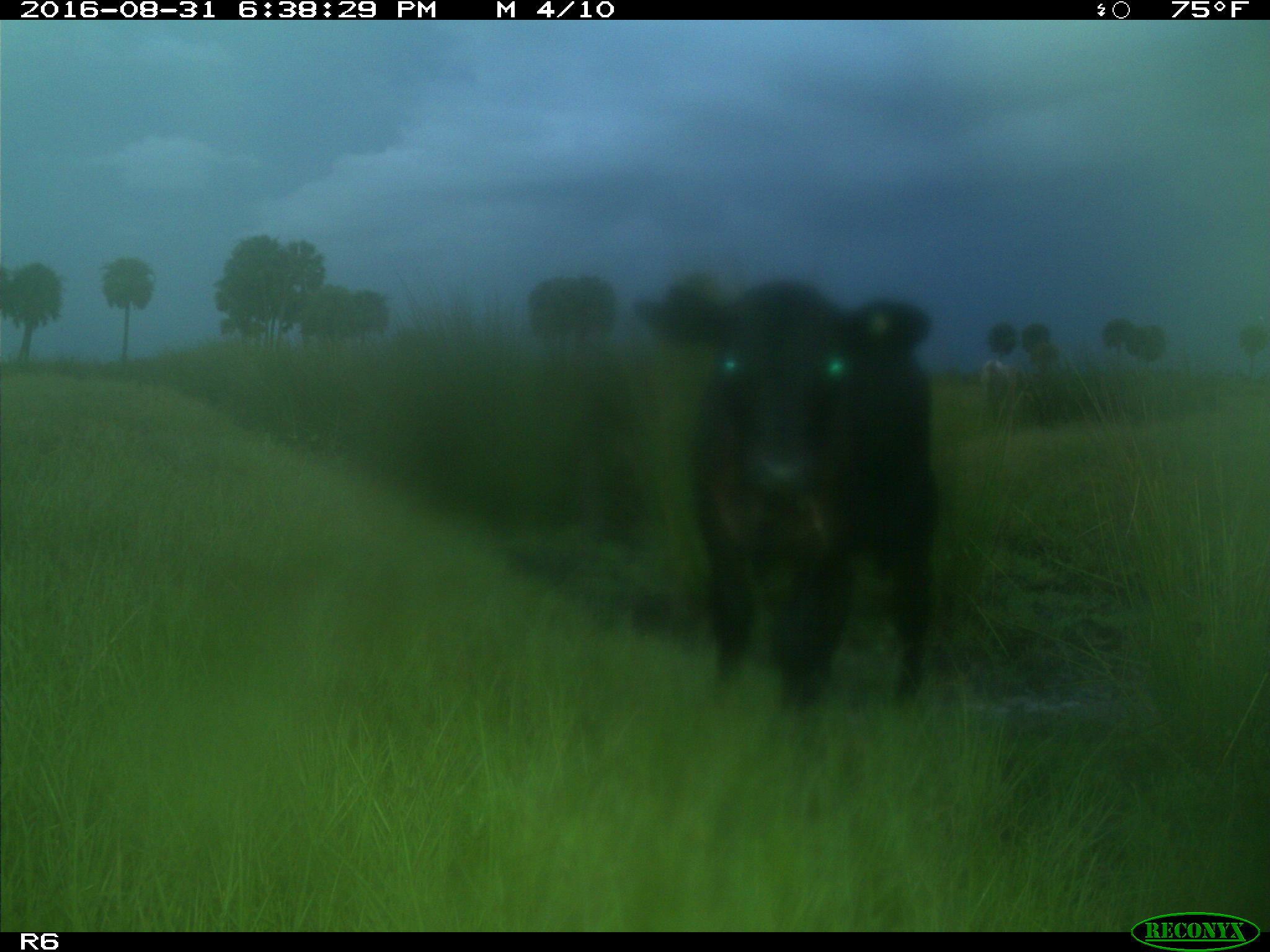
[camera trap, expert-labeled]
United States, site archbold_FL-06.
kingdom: Animalia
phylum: Chordata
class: Mammalia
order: Artiodactyla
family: Bovidae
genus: Bos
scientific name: Bos taurus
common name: domestic cow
Bos taurus (domestic cow).